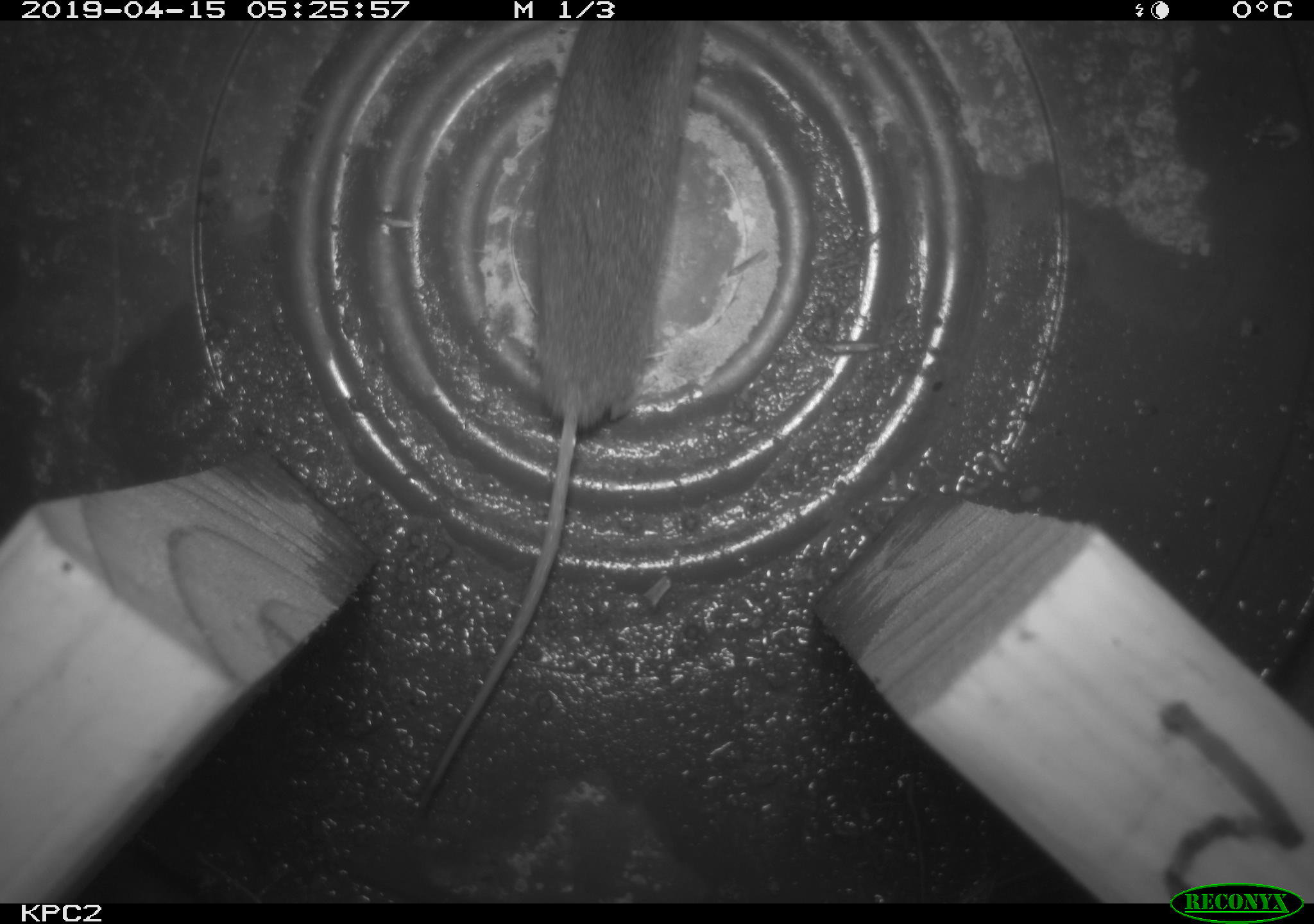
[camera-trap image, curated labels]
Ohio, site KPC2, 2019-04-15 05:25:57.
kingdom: Animalia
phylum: Chordata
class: Mammalia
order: Rodentia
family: Cricetidae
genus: Peromyscus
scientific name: Peromyscus leucopus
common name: white-footed mouse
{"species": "white-footed mouse (Peromyscus leucopus)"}